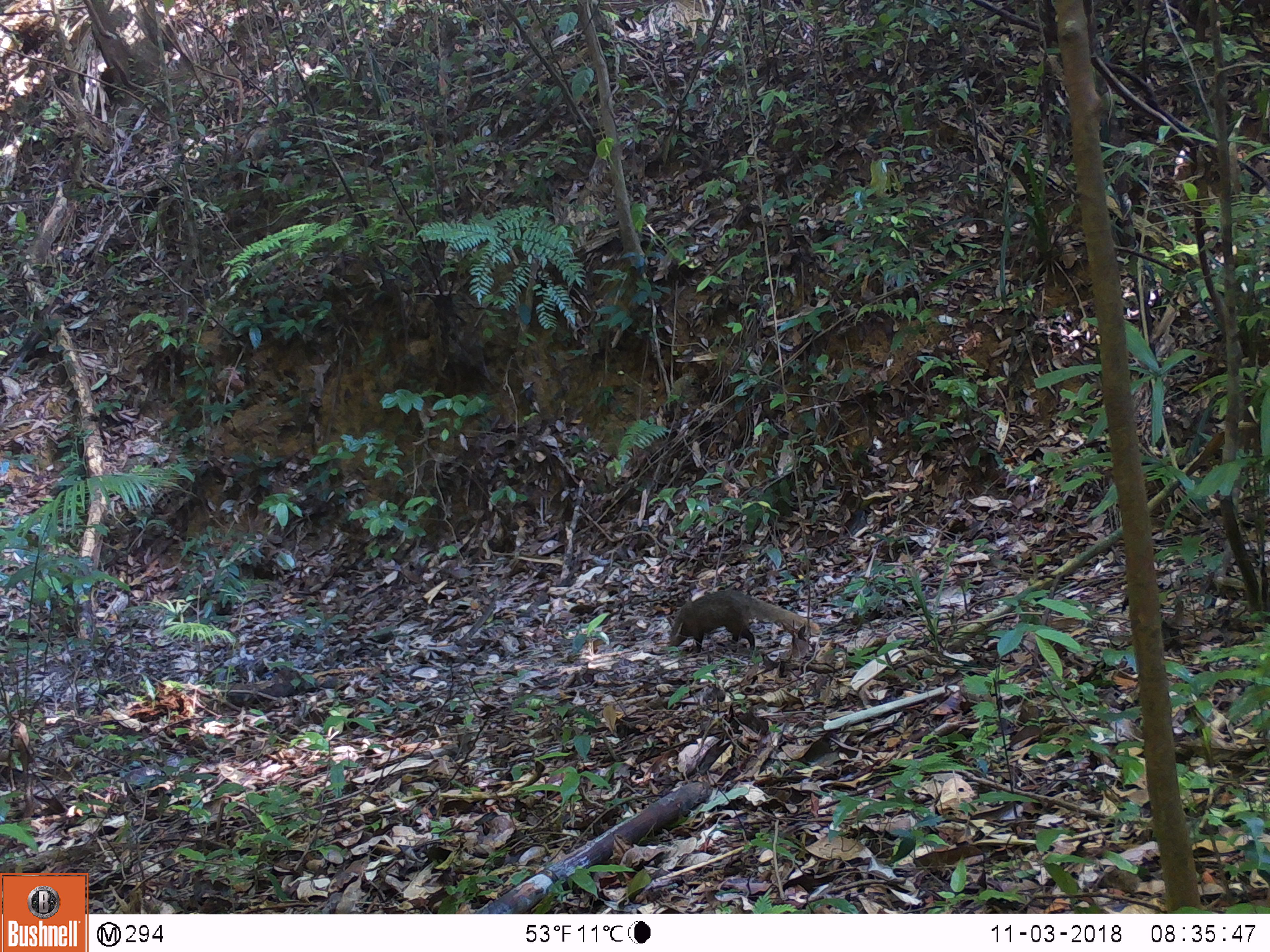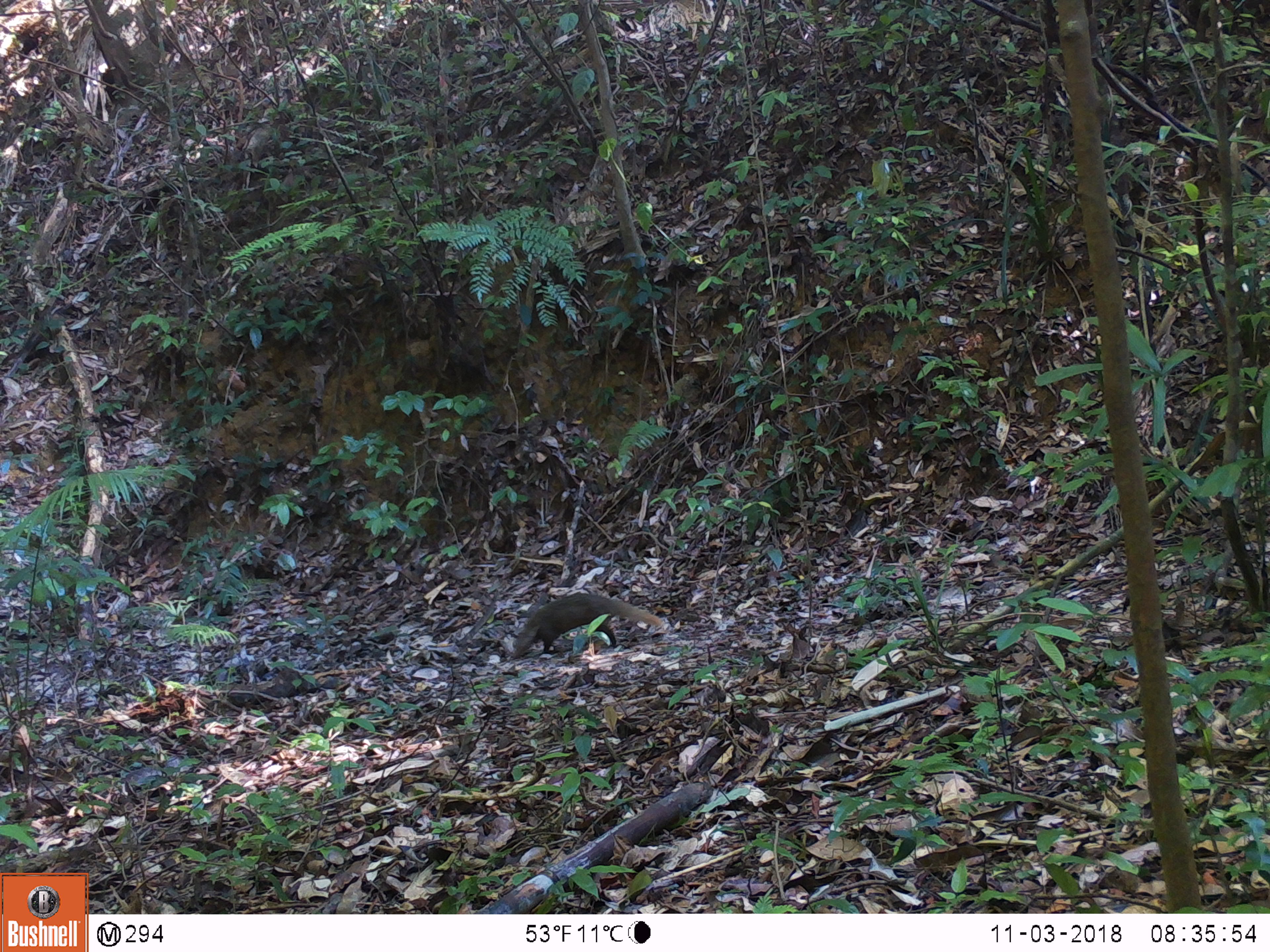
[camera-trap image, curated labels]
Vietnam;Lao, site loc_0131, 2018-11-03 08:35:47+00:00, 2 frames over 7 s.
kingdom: Animalia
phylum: Chordata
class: Mammalia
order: Carnivora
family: Herpestidae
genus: Urva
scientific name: Urva urva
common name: crab-eating mongoose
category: crab eating mongoose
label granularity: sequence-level